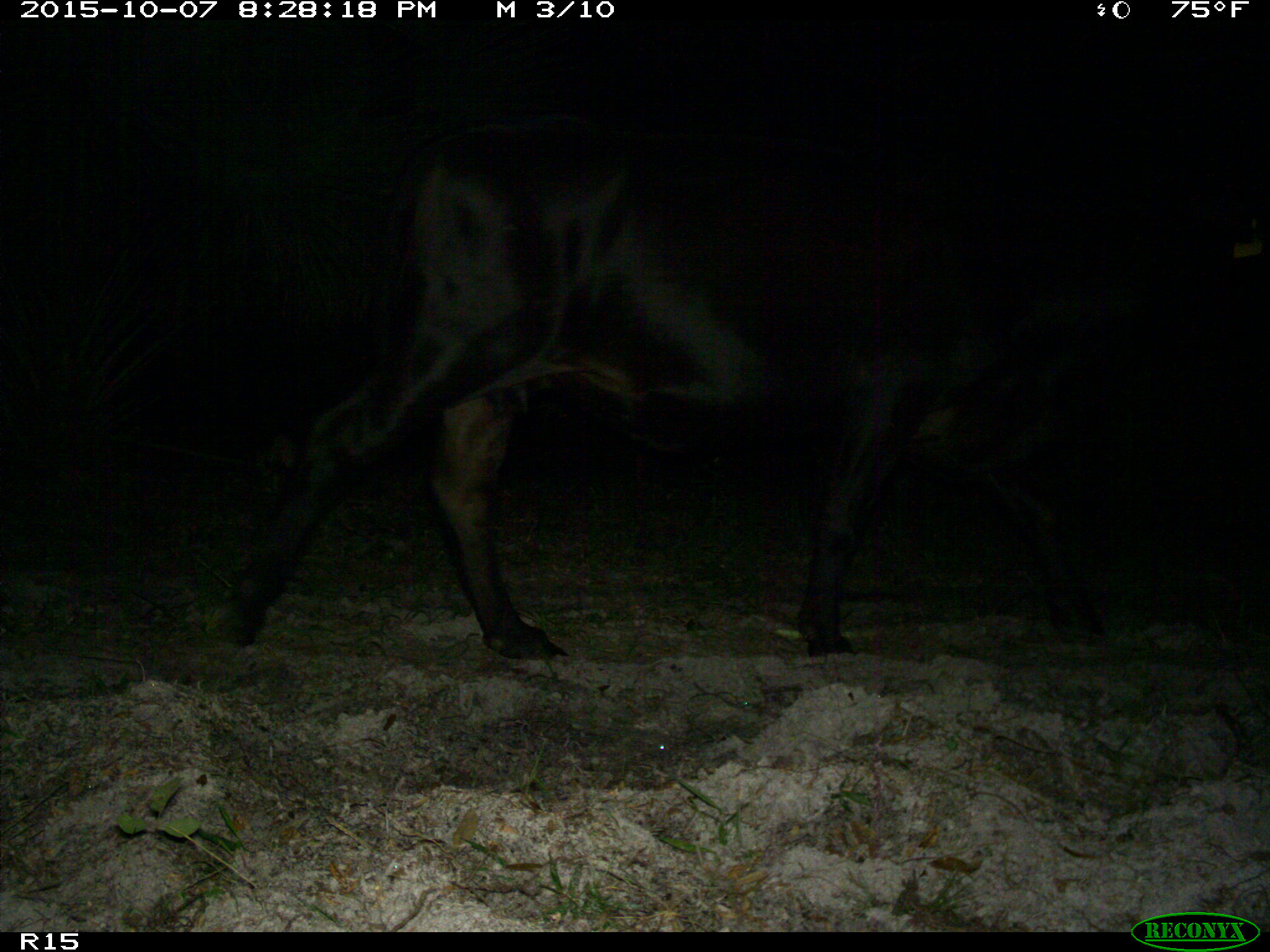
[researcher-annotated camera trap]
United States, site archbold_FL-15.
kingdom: Animalia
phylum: Chordata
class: Mammalia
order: Artiodactyla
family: Bovidae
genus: Bos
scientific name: Bos taurus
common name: domestic cow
Bos taurus (domestic cow).